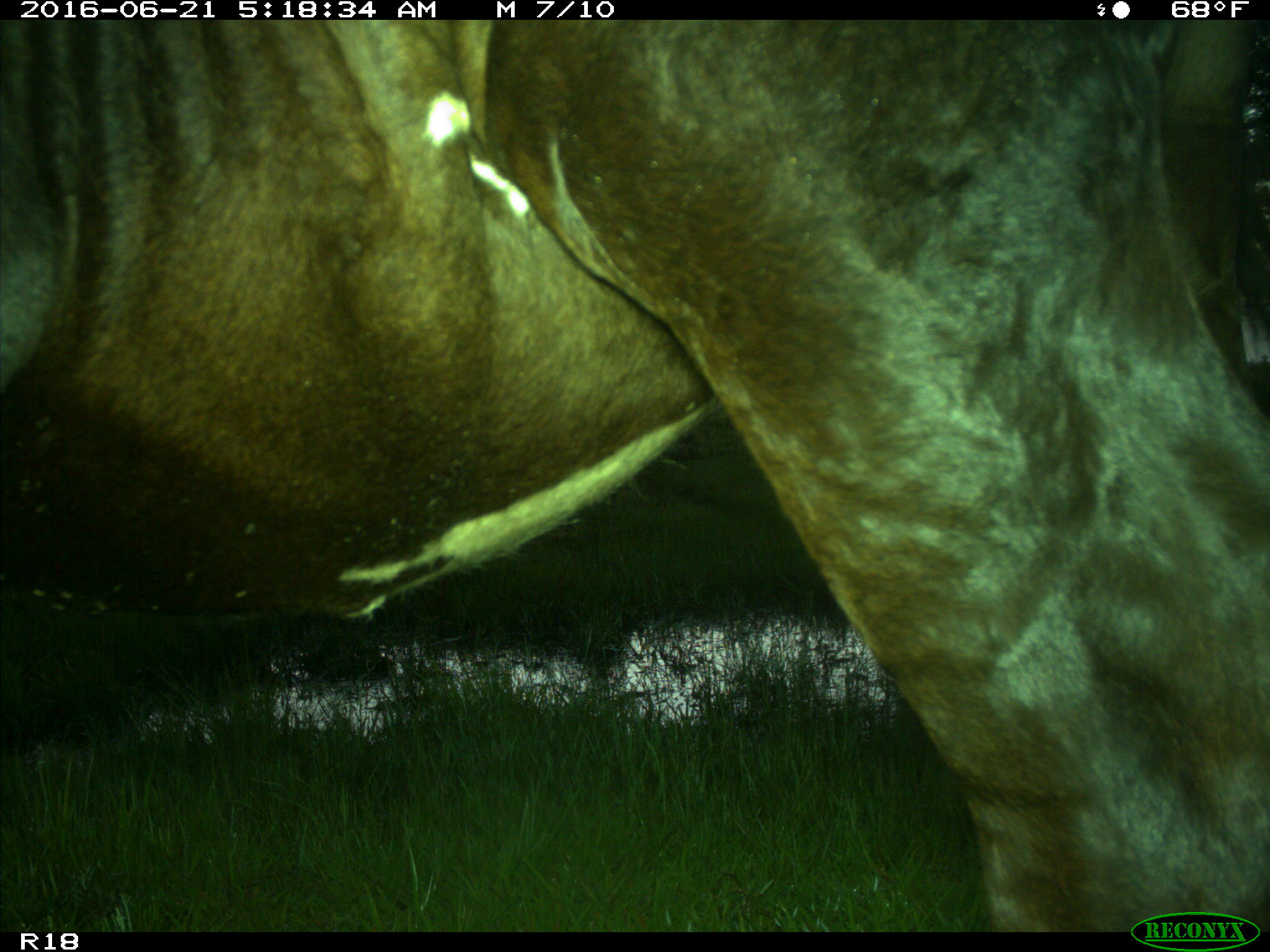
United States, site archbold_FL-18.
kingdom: Animalia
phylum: Chordata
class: Mammalia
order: Artiodactyla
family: Bovidae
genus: Bos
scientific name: Bos taurus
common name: domestic cow